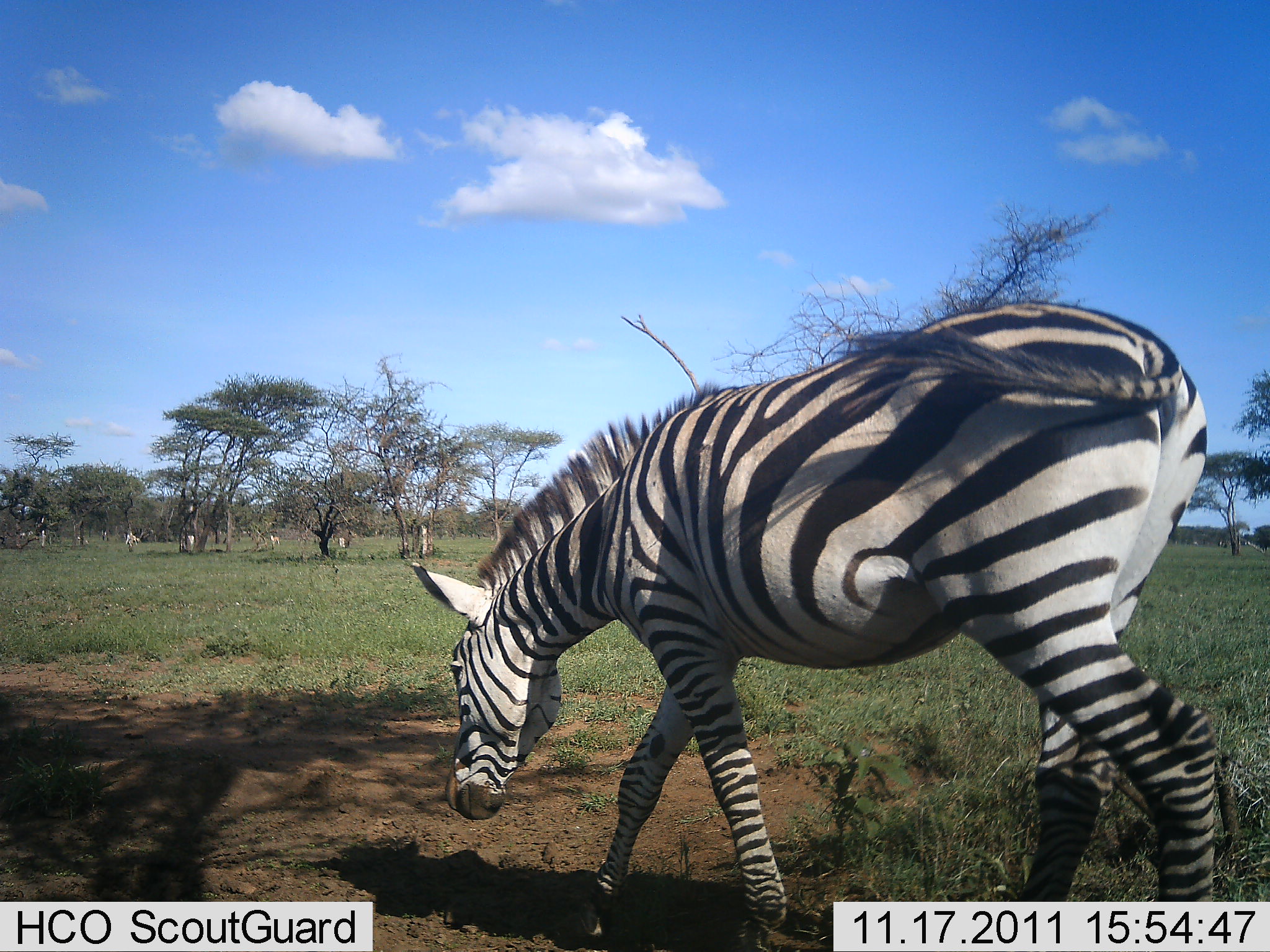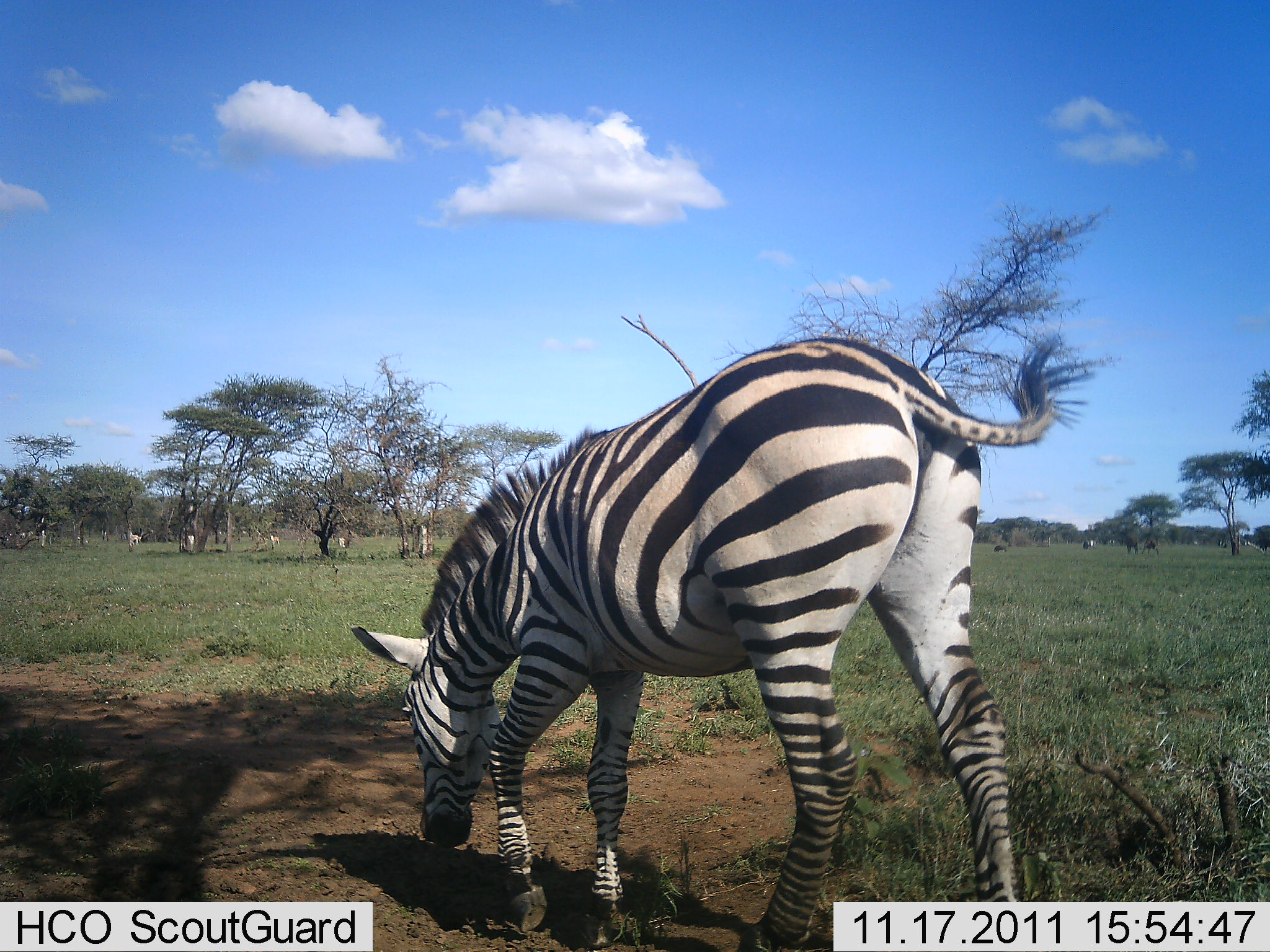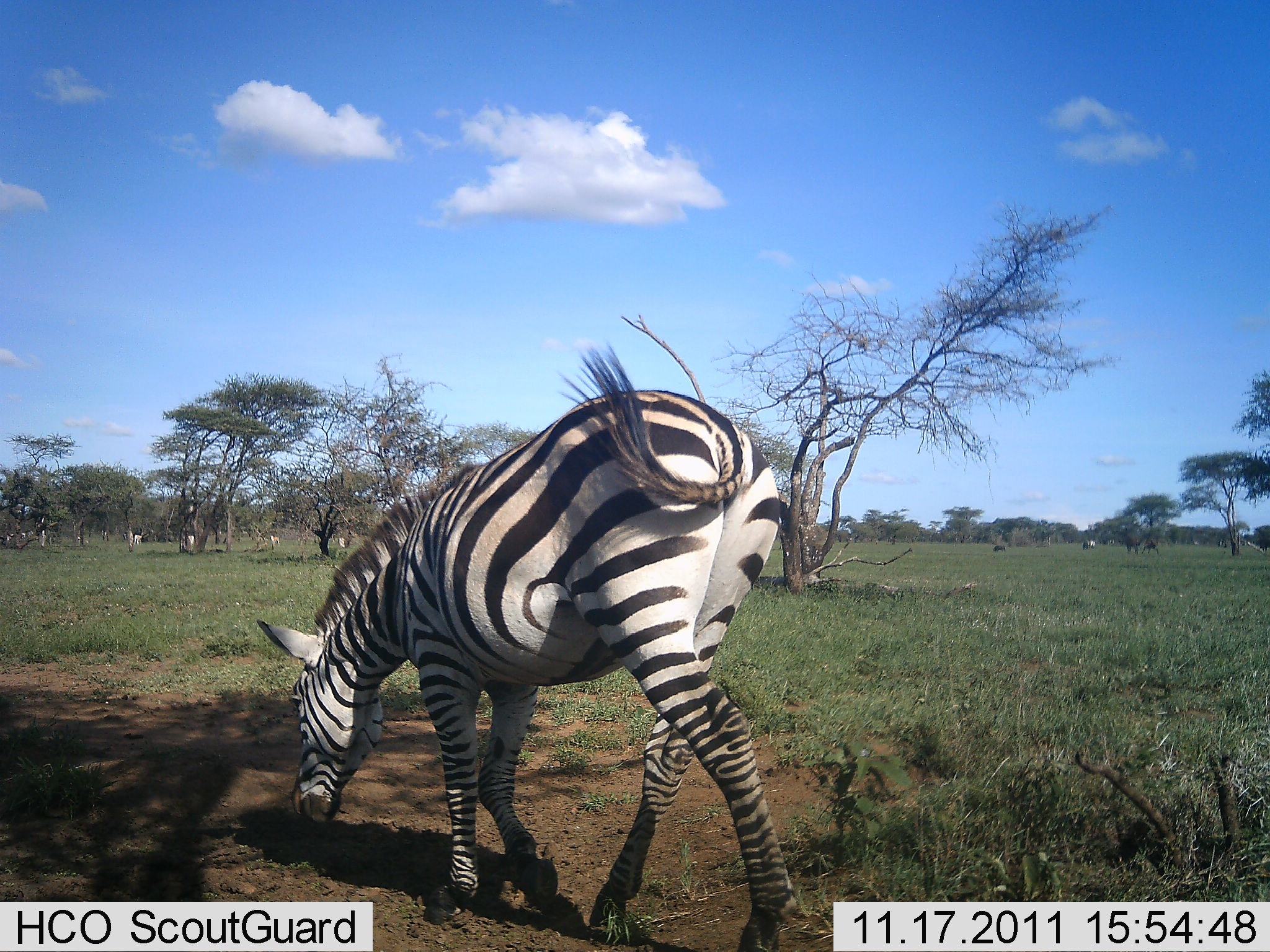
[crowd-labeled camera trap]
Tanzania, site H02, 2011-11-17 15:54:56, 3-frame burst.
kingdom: Animalia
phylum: Chordata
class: Mammalia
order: Perissodactyla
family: Equidae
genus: Equus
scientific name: Equus quagga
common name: plains zebra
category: zebra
Zebra (plains zebra) (Equus quagga), count 1. Behavior (volunteer vote fractions): standing 0%, resting 0%, moving 75%, interacting 0%. Young present (vote fraction): 0%. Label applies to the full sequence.